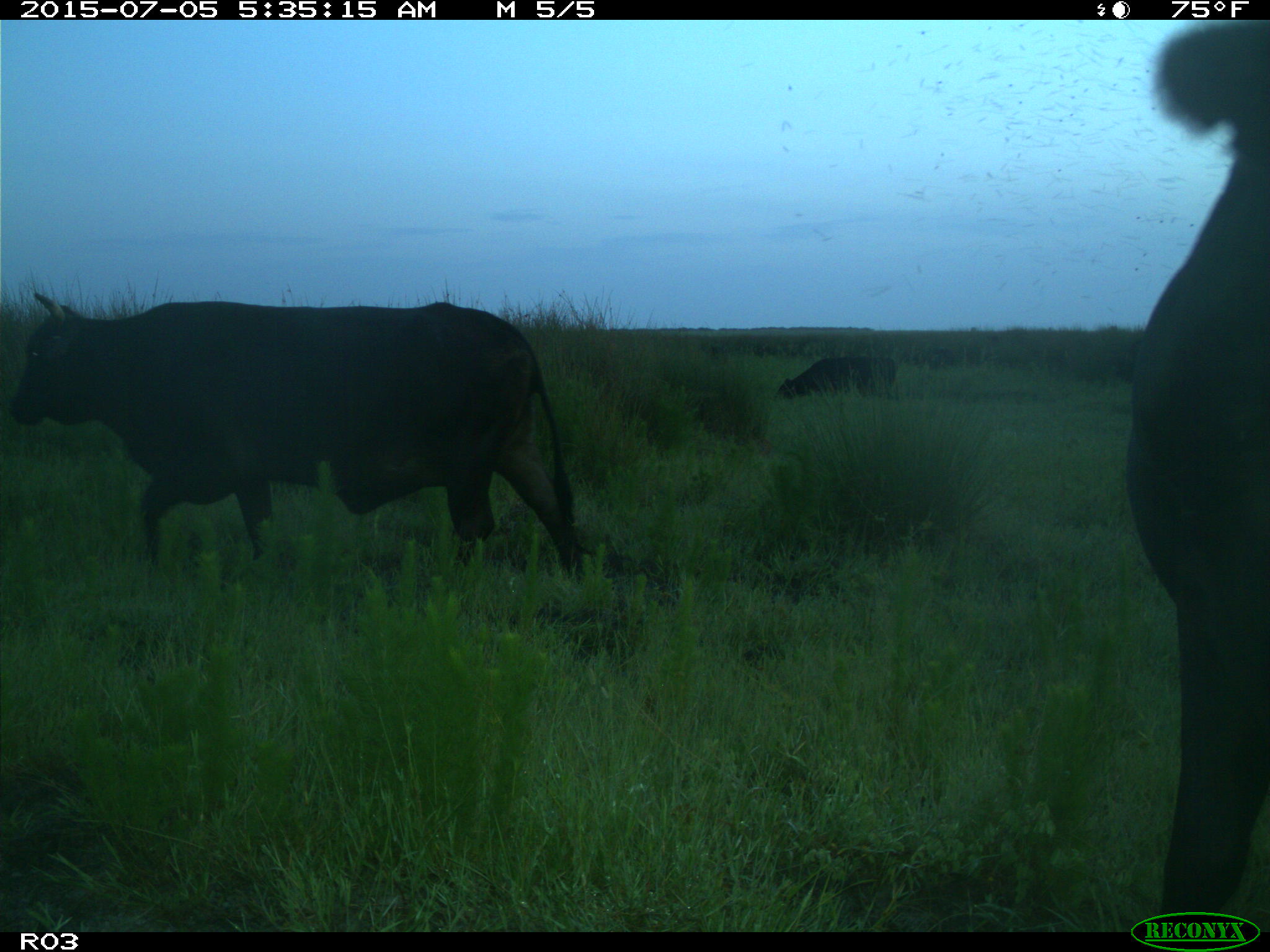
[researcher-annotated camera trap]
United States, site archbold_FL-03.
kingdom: Animalia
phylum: Chordata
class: Mammalia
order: Artiodactyla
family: Bovidae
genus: Bos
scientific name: Bos taurus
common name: domestic cow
Bos taurus (domestic cow).